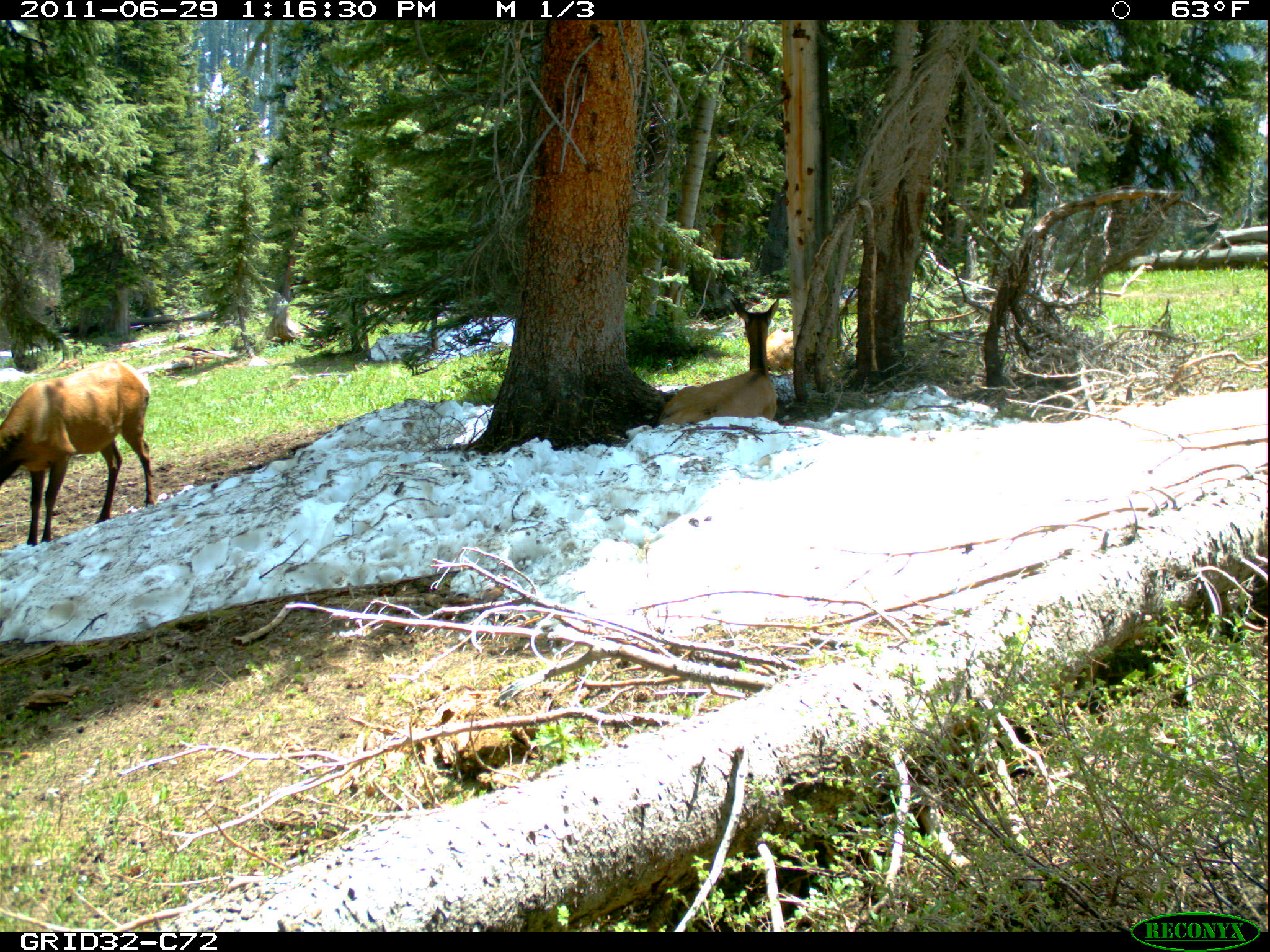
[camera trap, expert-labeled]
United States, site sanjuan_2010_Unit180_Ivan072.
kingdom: Animalia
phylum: Chordata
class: Mammalia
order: Artiodactyla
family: Cervidae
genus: Cervus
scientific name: Cervus elaphus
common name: red deer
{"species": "Cervus elaphus (red deer)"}